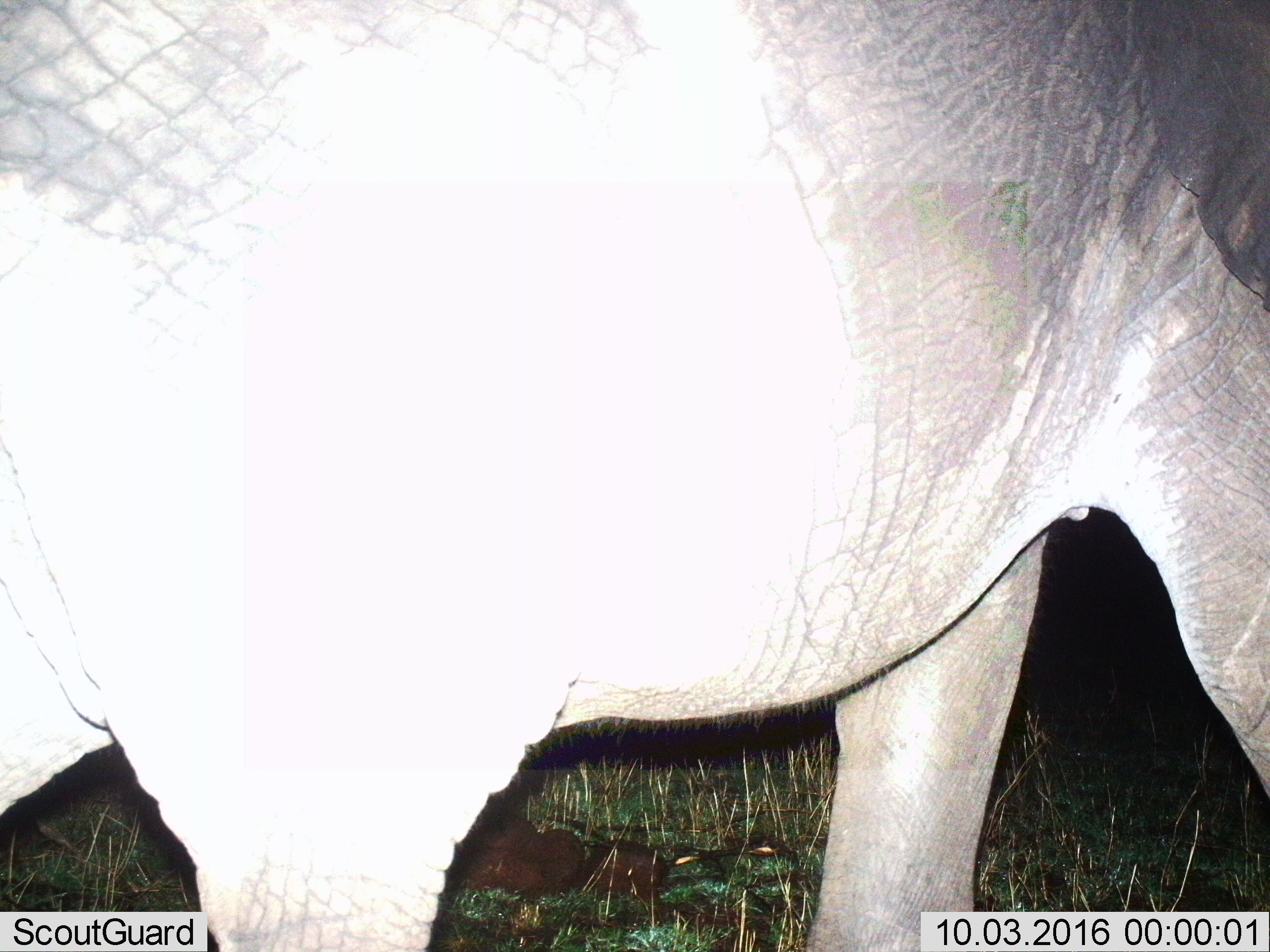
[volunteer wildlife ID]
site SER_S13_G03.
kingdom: Animalia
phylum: Chordata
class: Mammalia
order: Proboscidea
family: Elephantidae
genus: Loxodonta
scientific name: Loxodonta africana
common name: african bush elephant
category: elephant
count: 1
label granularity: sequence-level